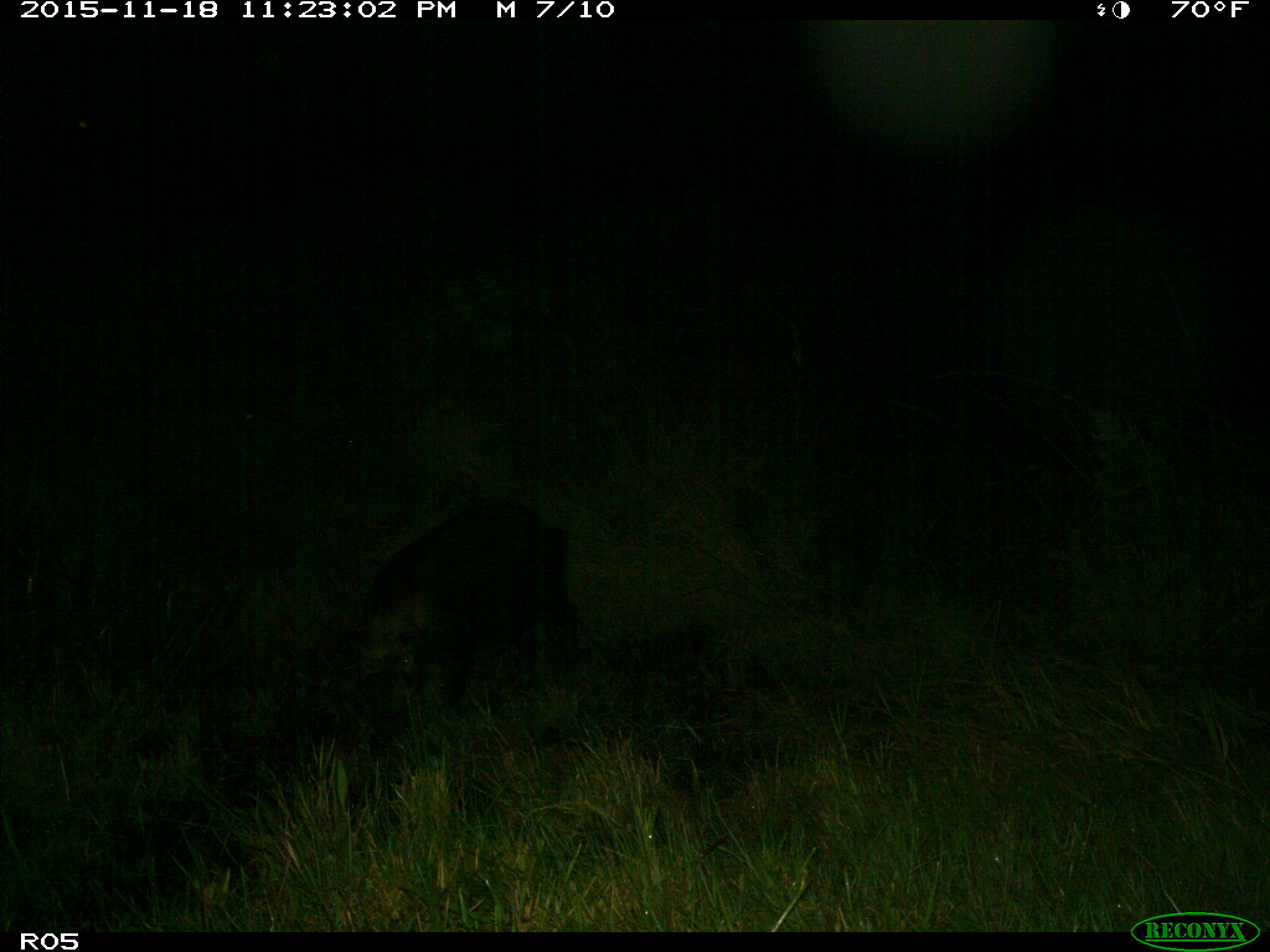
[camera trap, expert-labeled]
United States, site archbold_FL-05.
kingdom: Animalia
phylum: Chordata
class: Mammalia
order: Artiodactyla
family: Suidae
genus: Sus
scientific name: Sus scrofa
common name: wild boar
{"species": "Sus scrofa (wild boar)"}